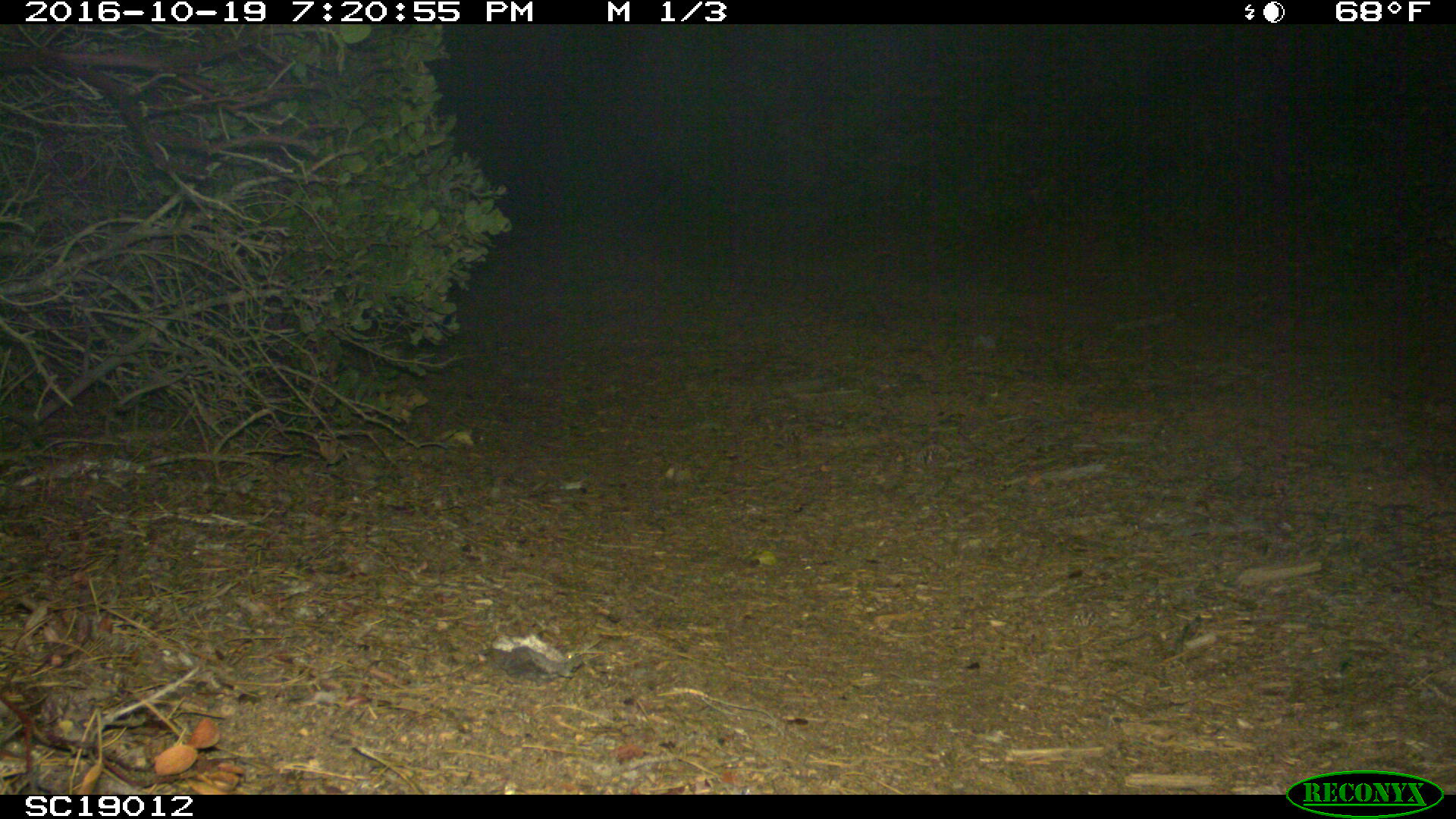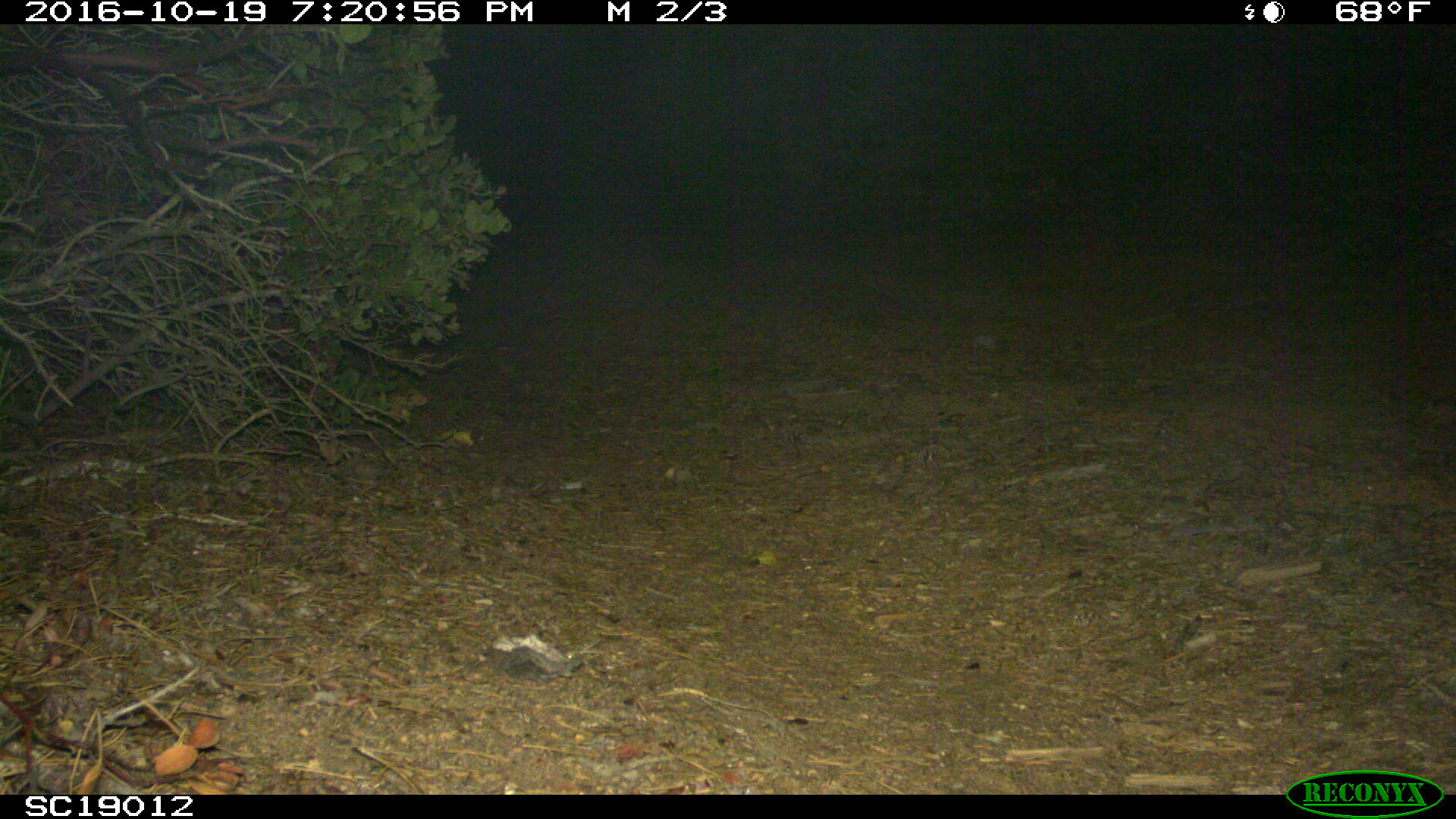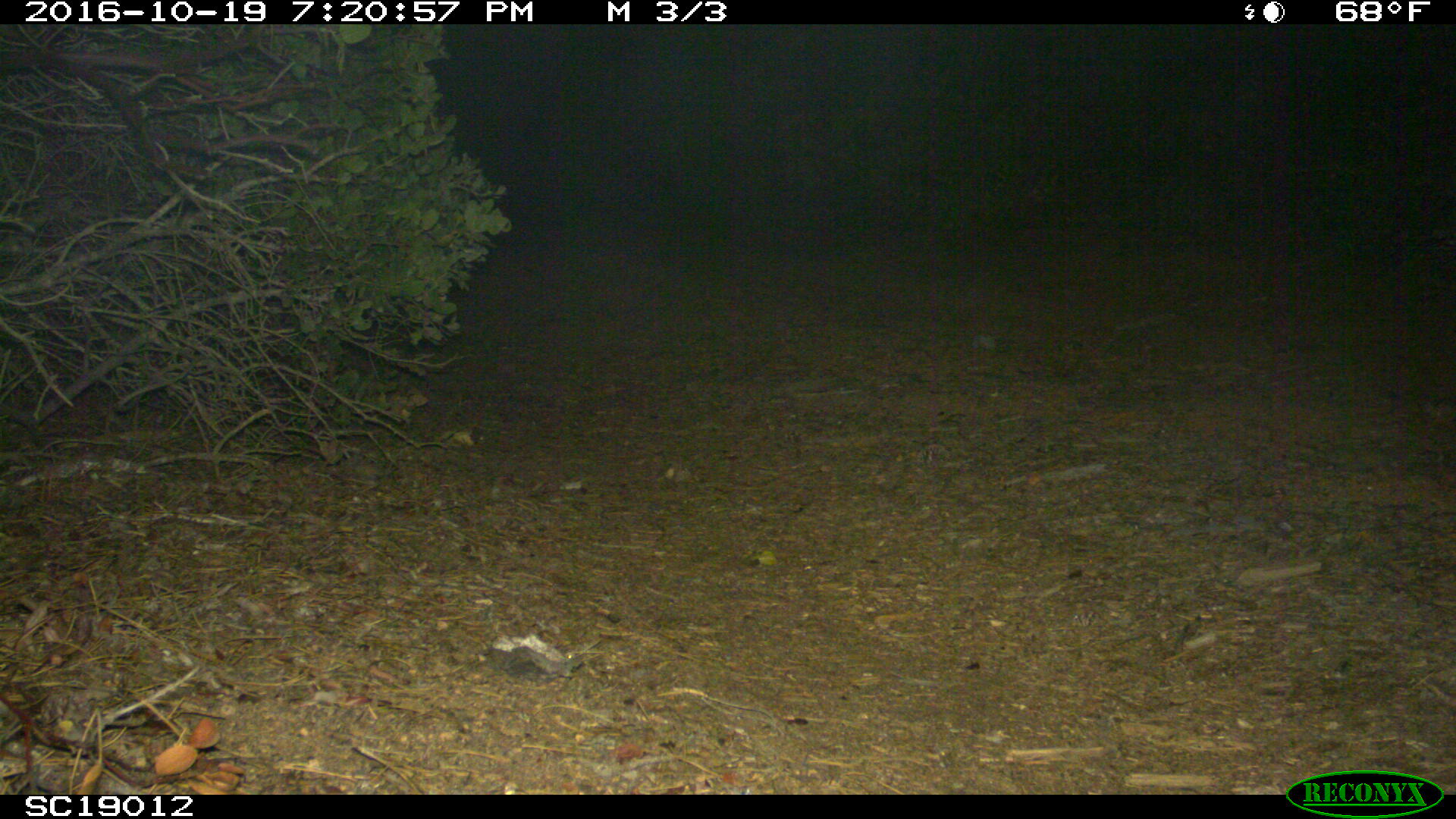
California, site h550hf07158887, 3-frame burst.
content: no animal present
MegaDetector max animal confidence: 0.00